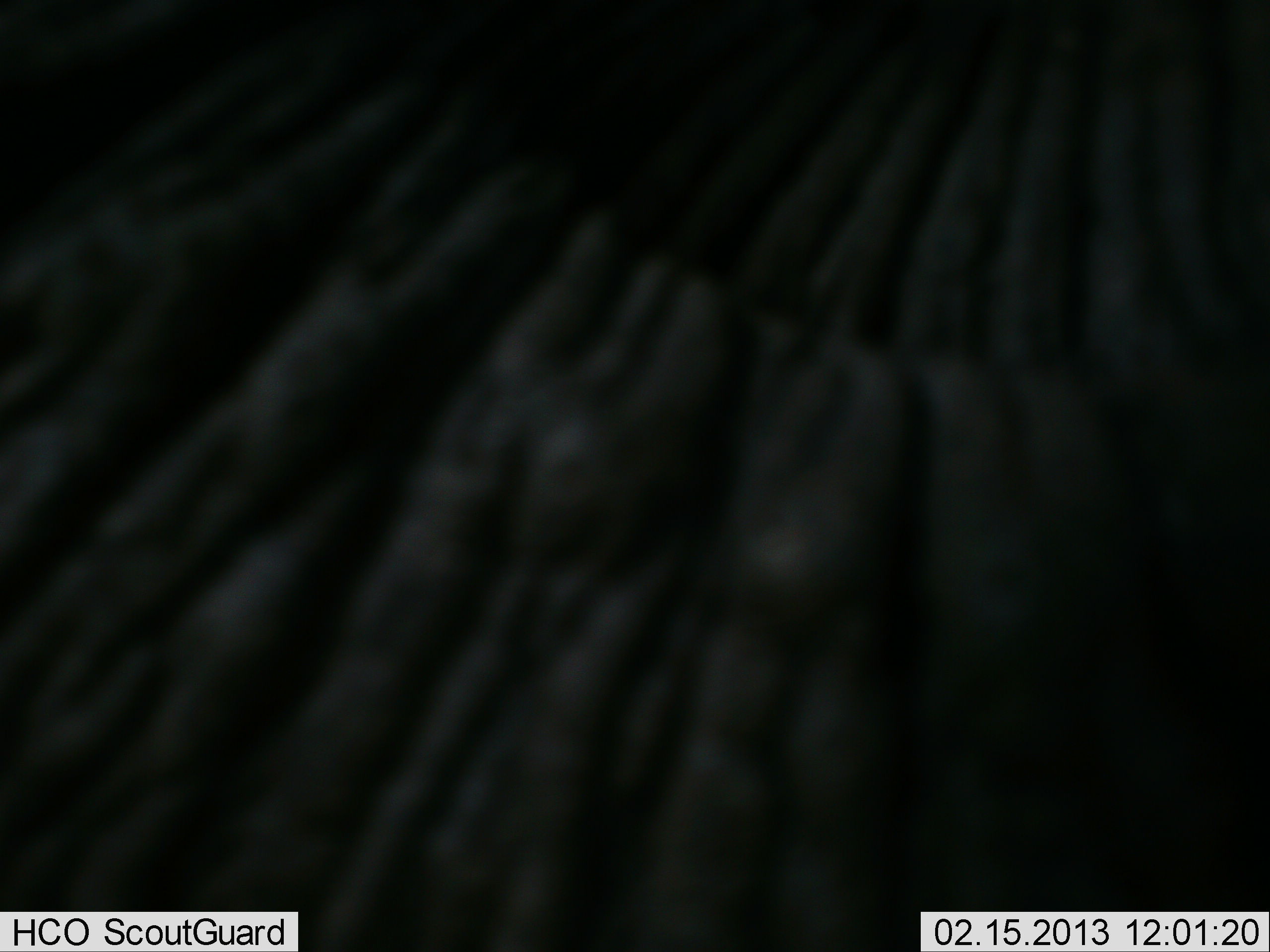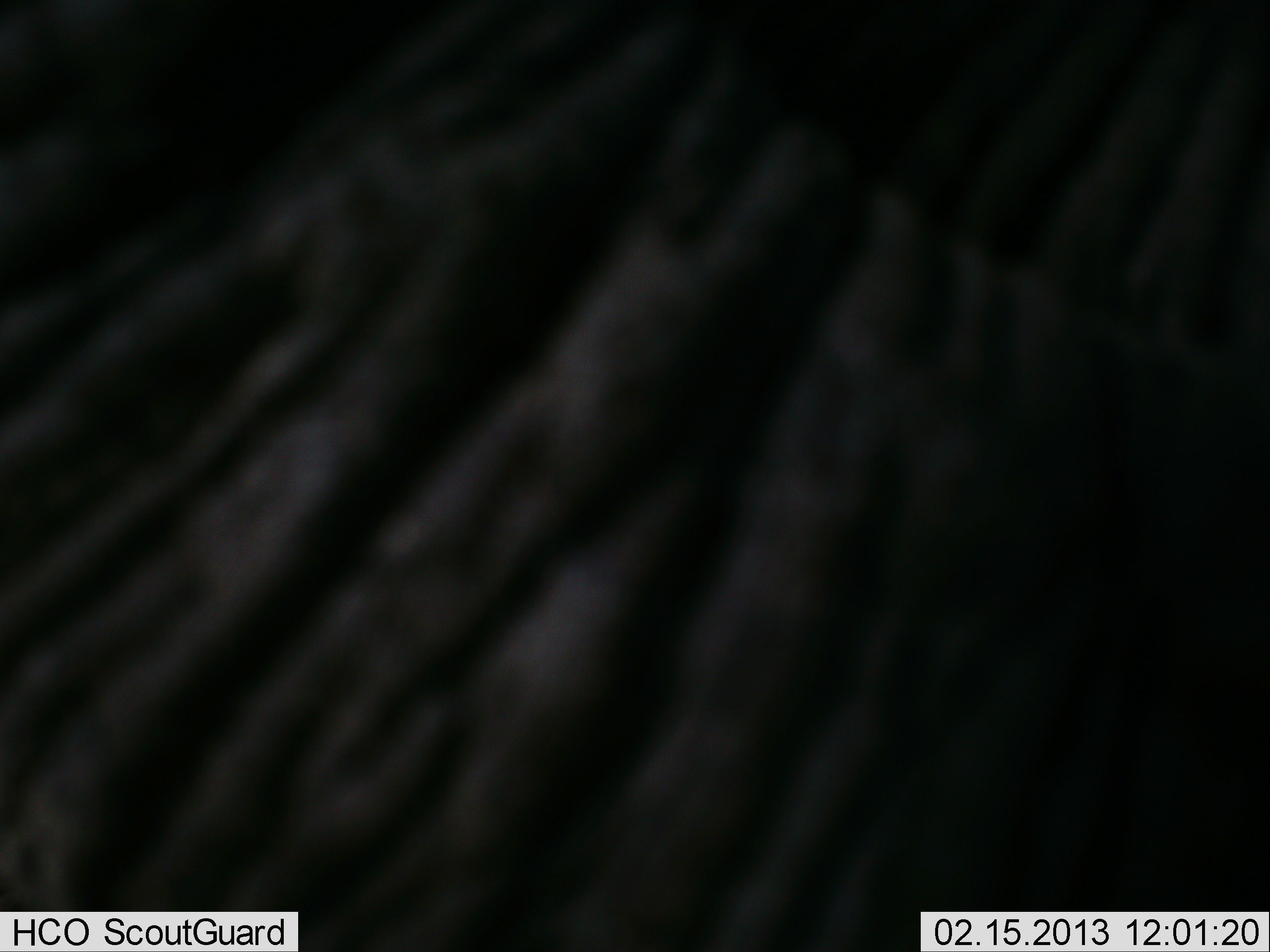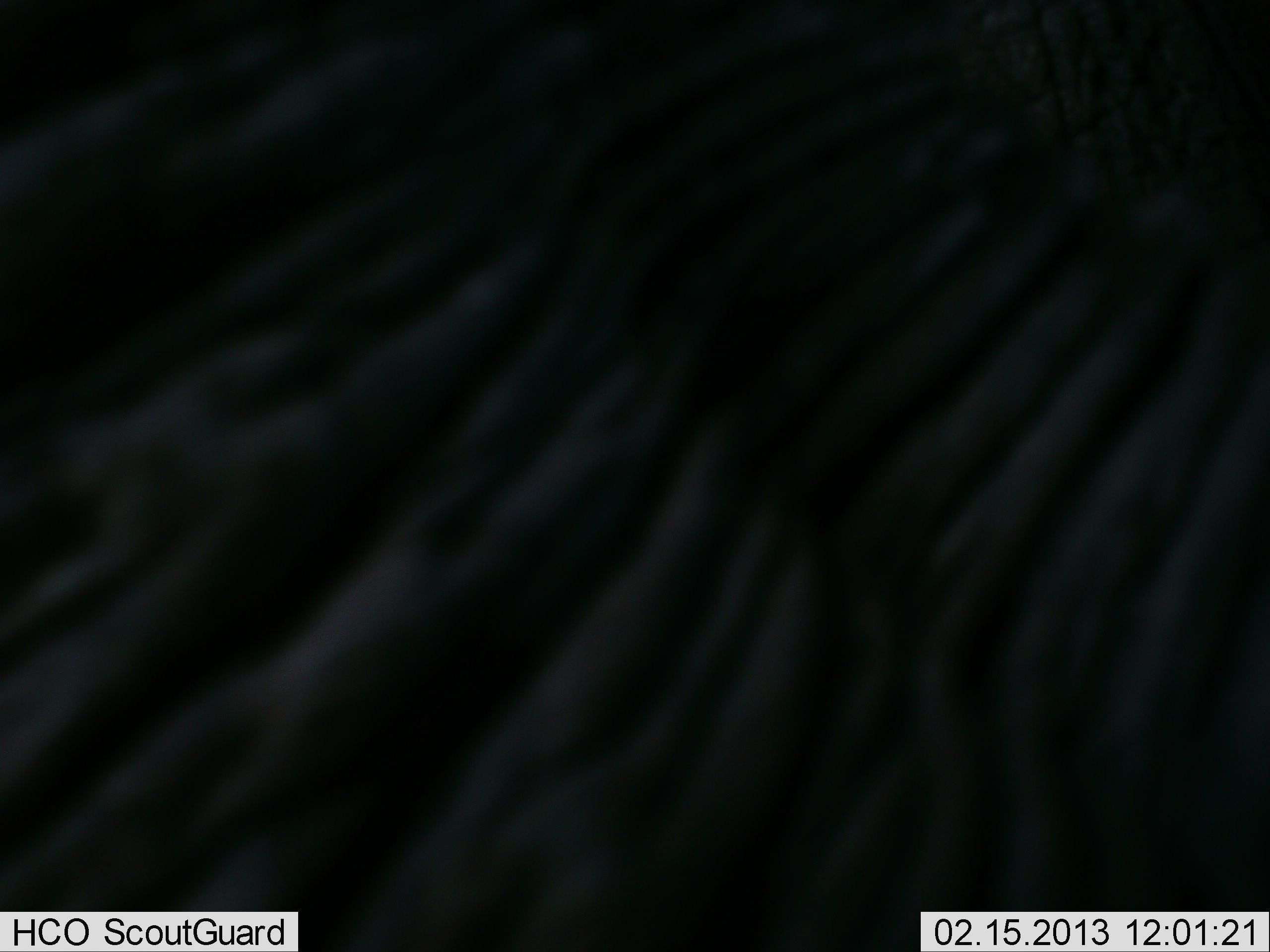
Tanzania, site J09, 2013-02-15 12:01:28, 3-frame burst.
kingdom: Animalia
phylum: Chordata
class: Mammalia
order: Proboscidea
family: Elephantidae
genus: Loxodonta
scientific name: Loxodonta africana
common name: african bush elephant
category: elephant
Elephant (african bush elephant) (Loxodonta africana), count 1. Behavior (volunteer vote fractions): standing 64%, resting 0%, moving 29%, interacting 7%. Young present (vote fraction): 0%. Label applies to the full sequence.